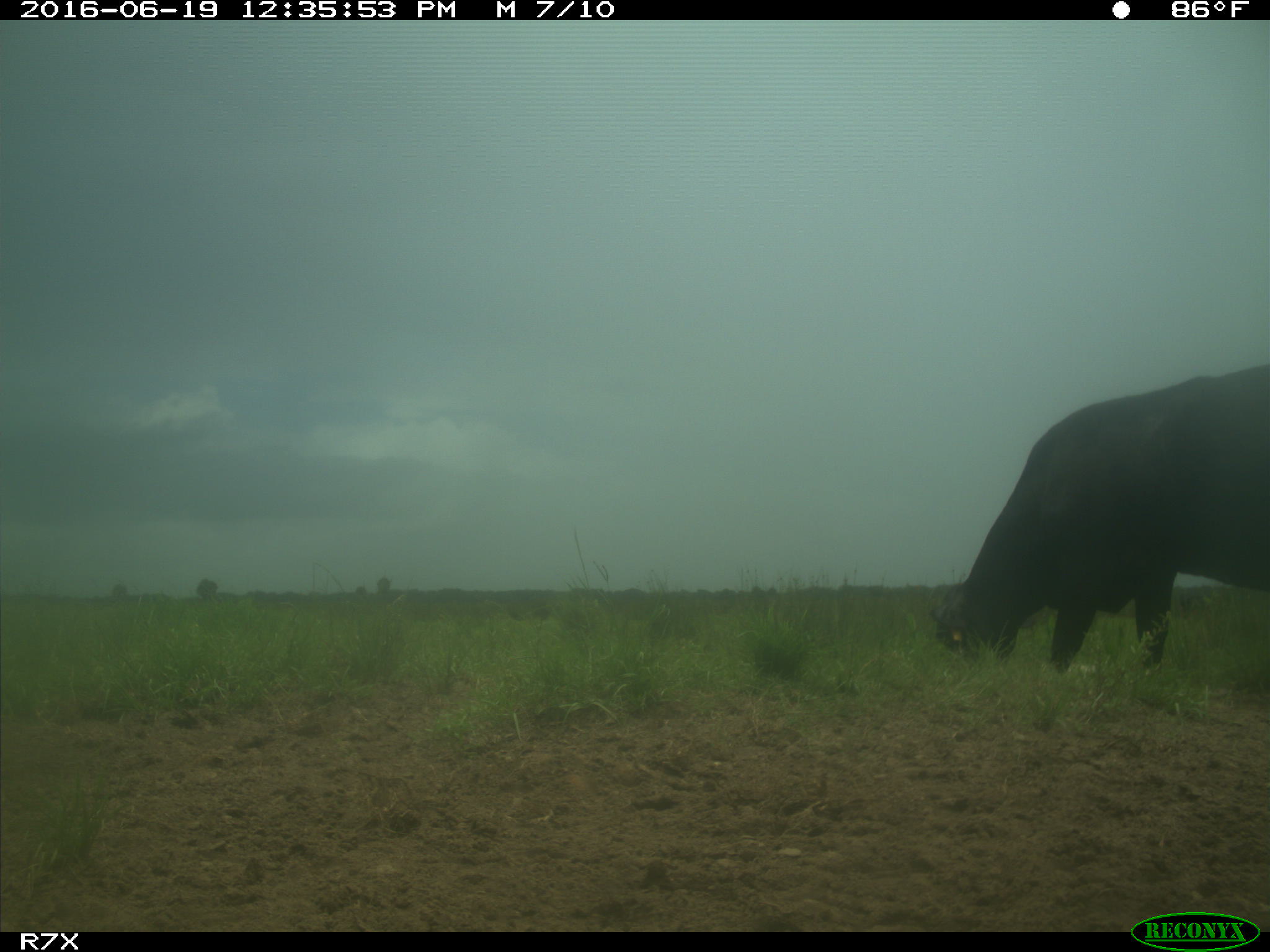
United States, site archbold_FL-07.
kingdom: Animalia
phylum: Chordata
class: Mammalia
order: Artiodactyla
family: Bovidae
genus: Bos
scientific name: Bos taurus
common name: domestic cow